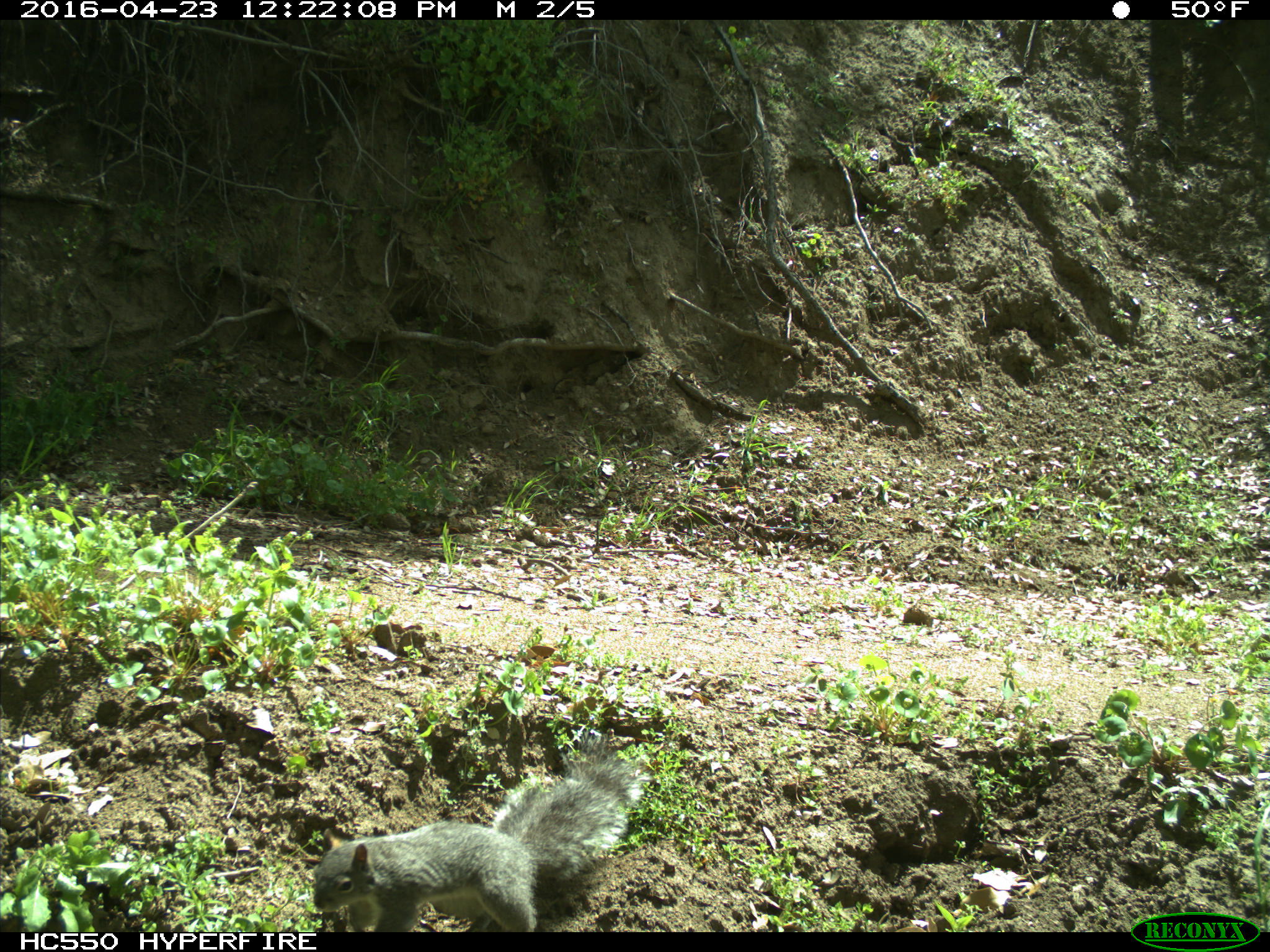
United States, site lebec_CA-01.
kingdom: Animalia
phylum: Chordata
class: Mammalia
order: Rodentia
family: Sciuridae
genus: Sciurus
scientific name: Sciurus carolinensis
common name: eastern gray squirrel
Sciurus carolinensis (eastern gray squirrel).